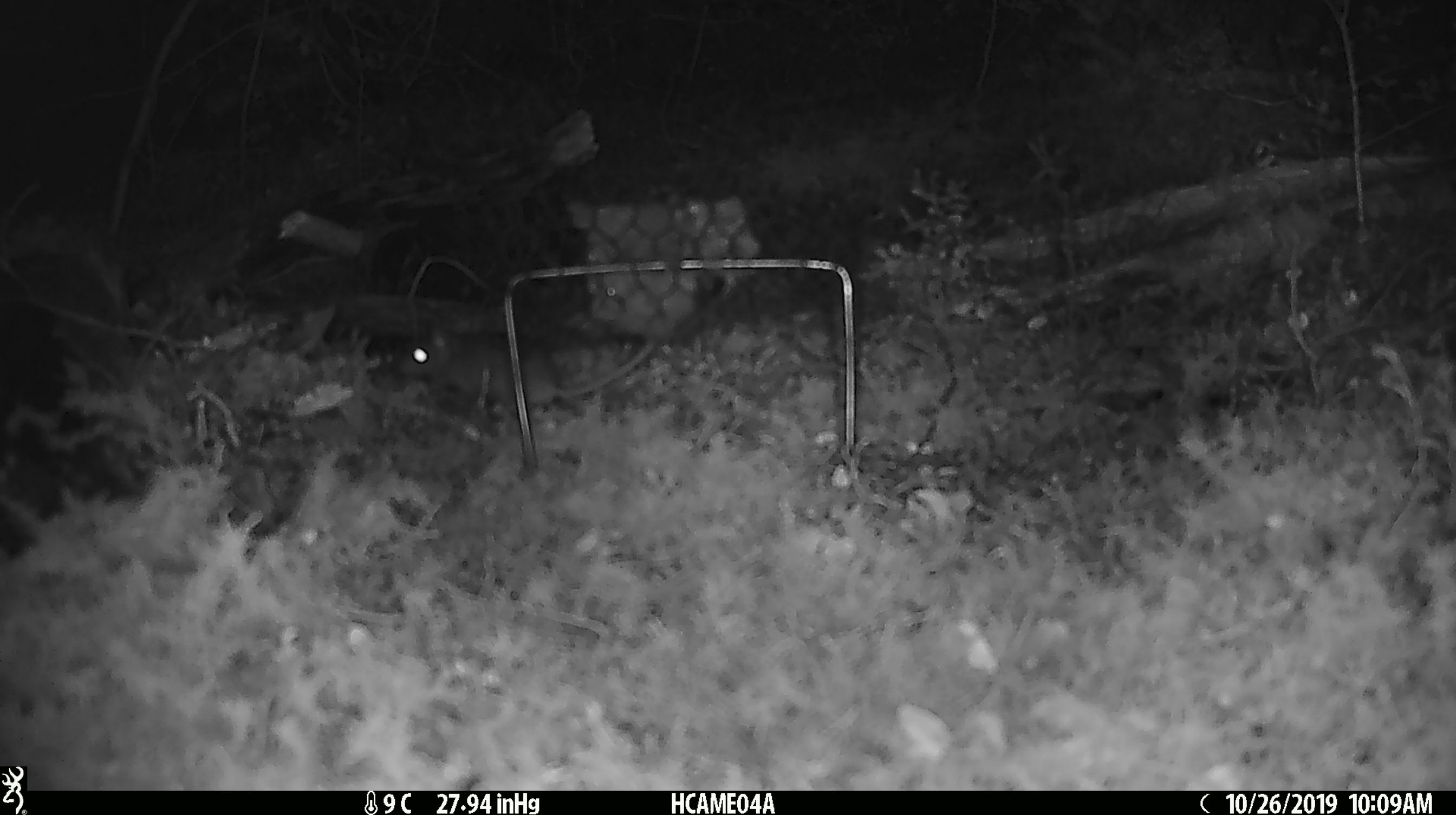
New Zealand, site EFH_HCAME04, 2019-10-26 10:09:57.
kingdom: Animalia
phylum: Chordata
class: Mammalia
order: Rodentia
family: Muridae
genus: Mus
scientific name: Mus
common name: mouse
Mouse (Mus).